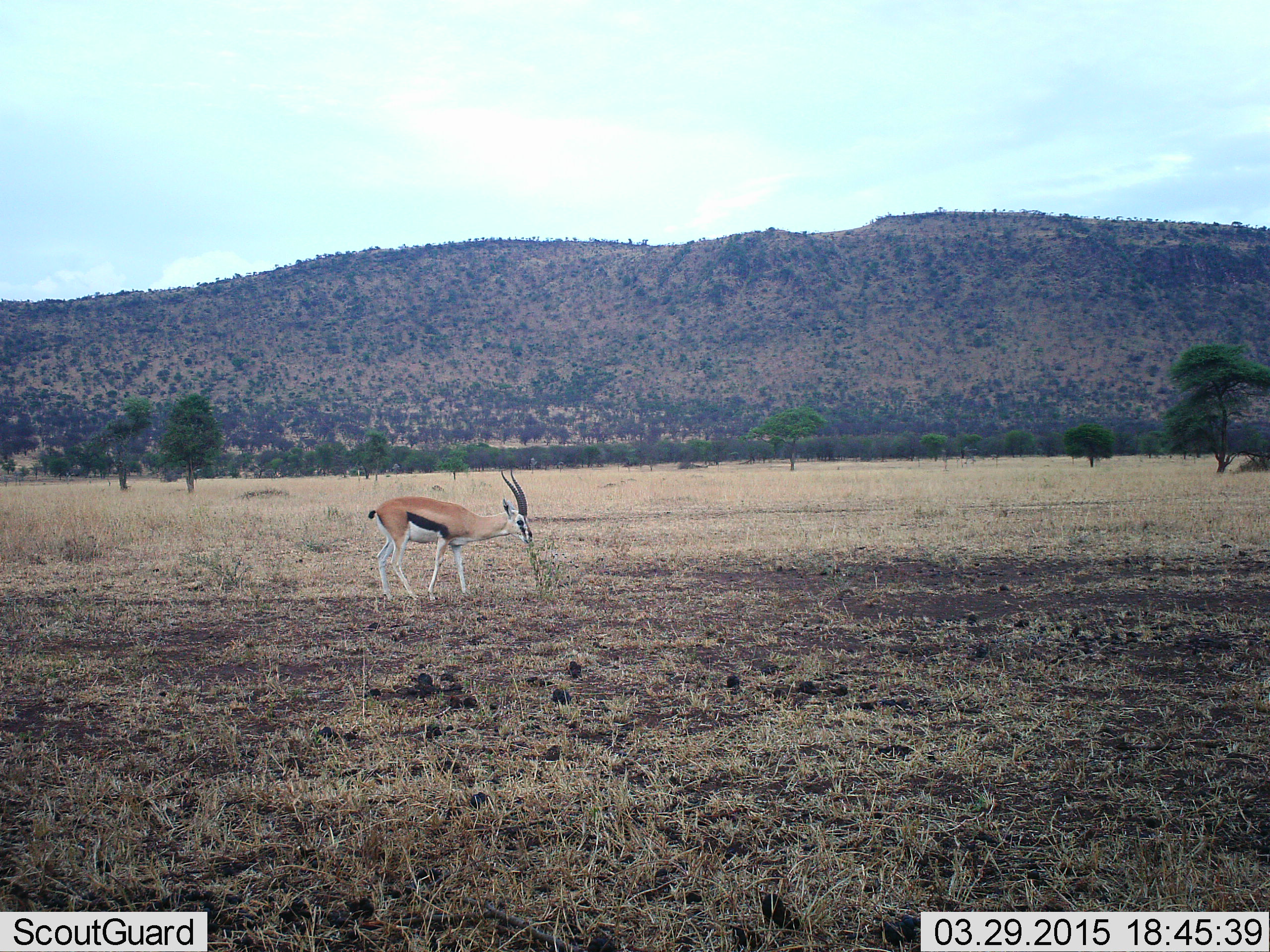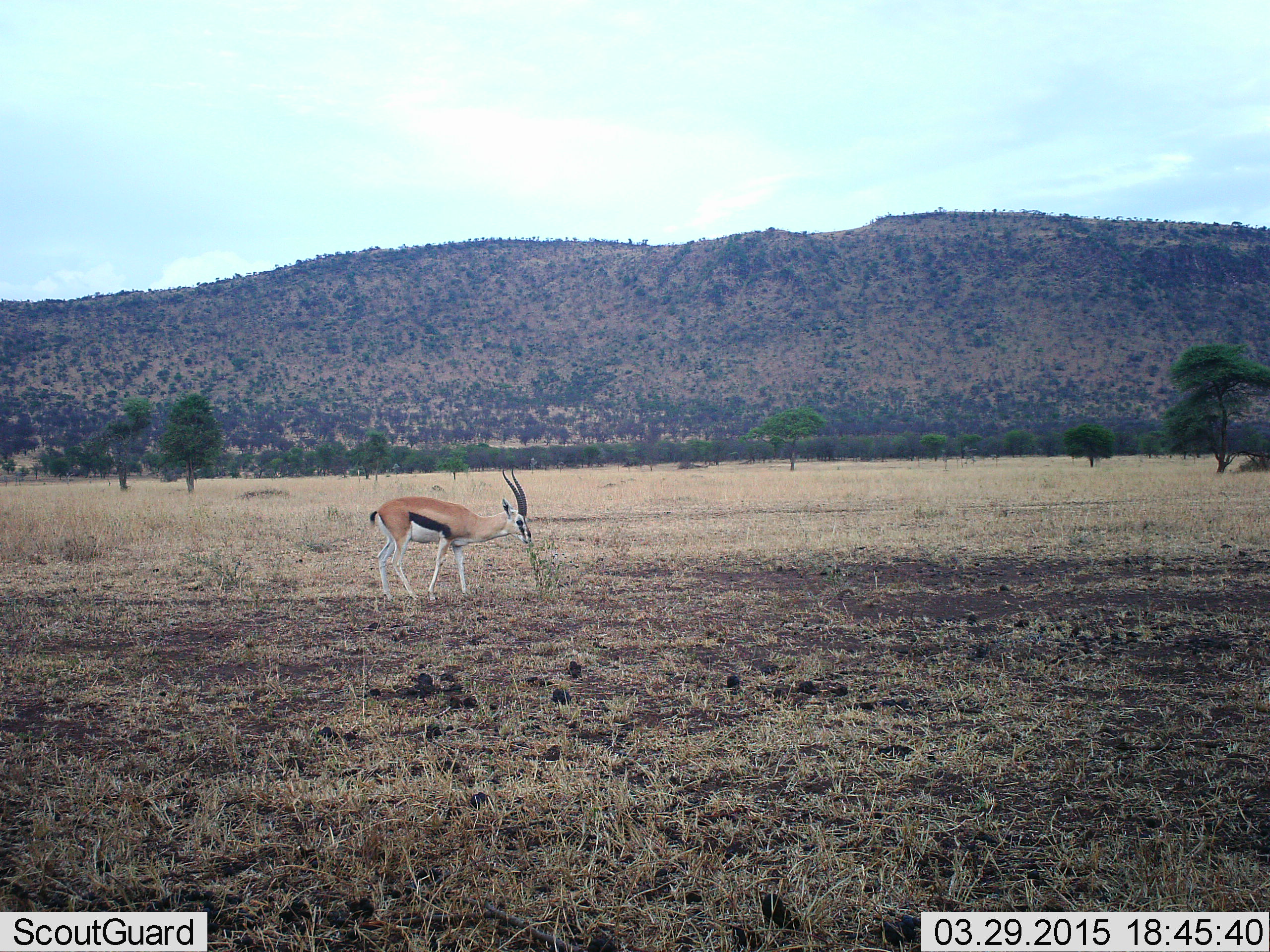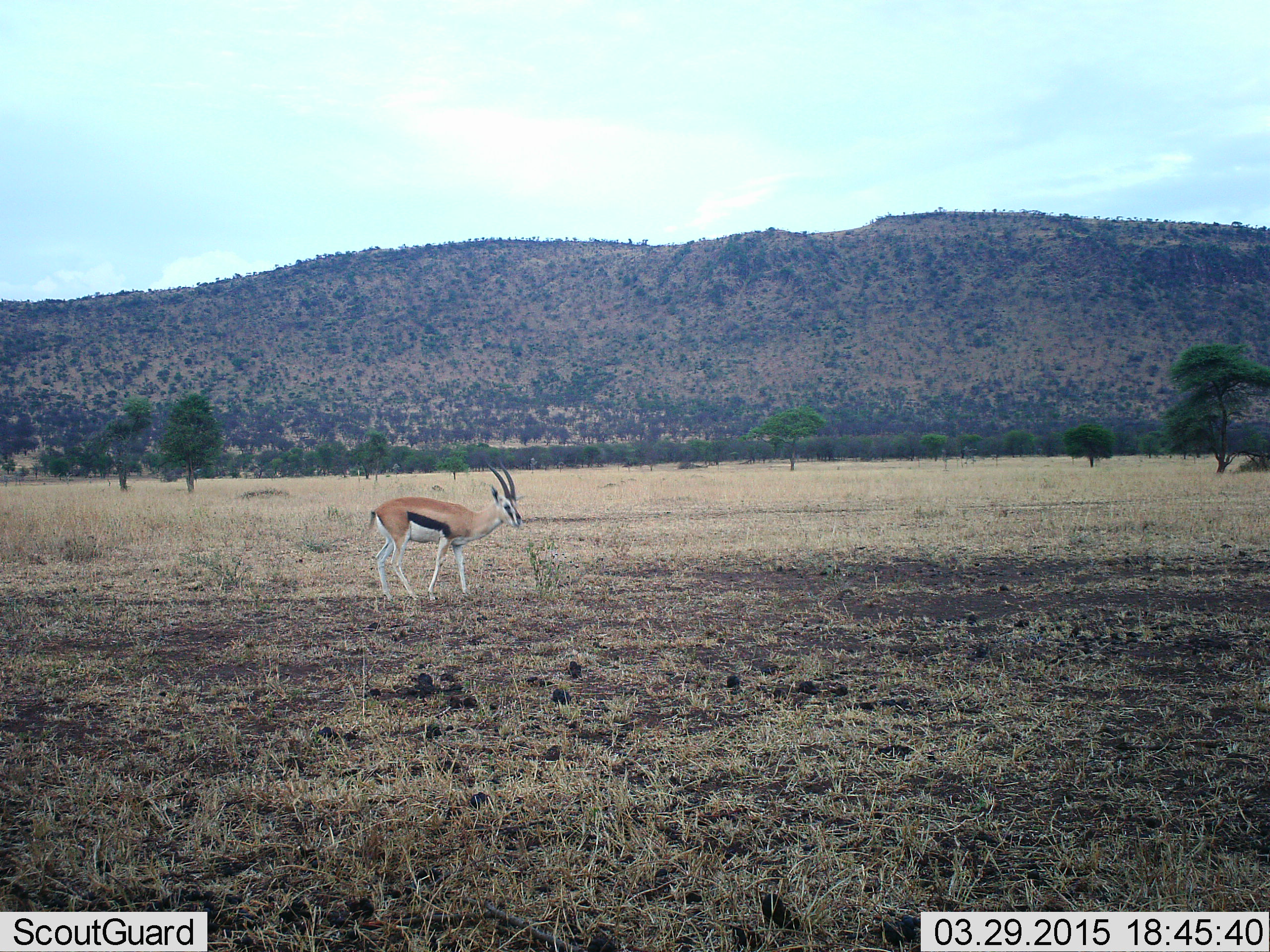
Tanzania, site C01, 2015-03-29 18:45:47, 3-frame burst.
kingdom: Animalia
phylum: Chordata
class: Mammalia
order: Artiodactyla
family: Bovidae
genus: Eudorcas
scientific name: Eudorcas thomsonii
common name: thomson's gazelle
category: gazellethomsons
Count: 1.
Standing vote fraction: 60%.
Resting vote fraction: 0%.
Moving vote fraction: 0%.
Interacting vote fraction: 0%.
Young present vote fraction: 0%.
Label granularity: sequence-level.